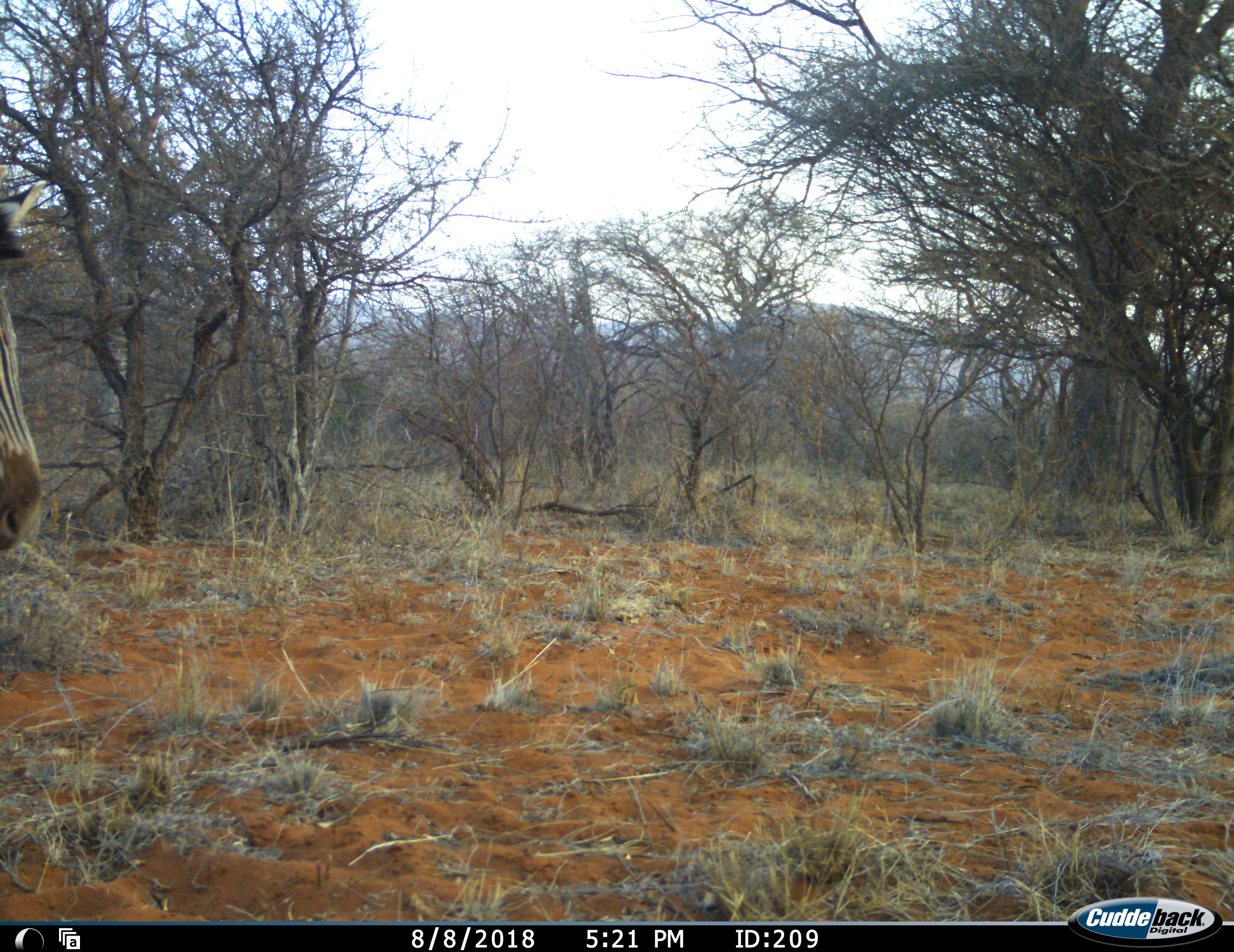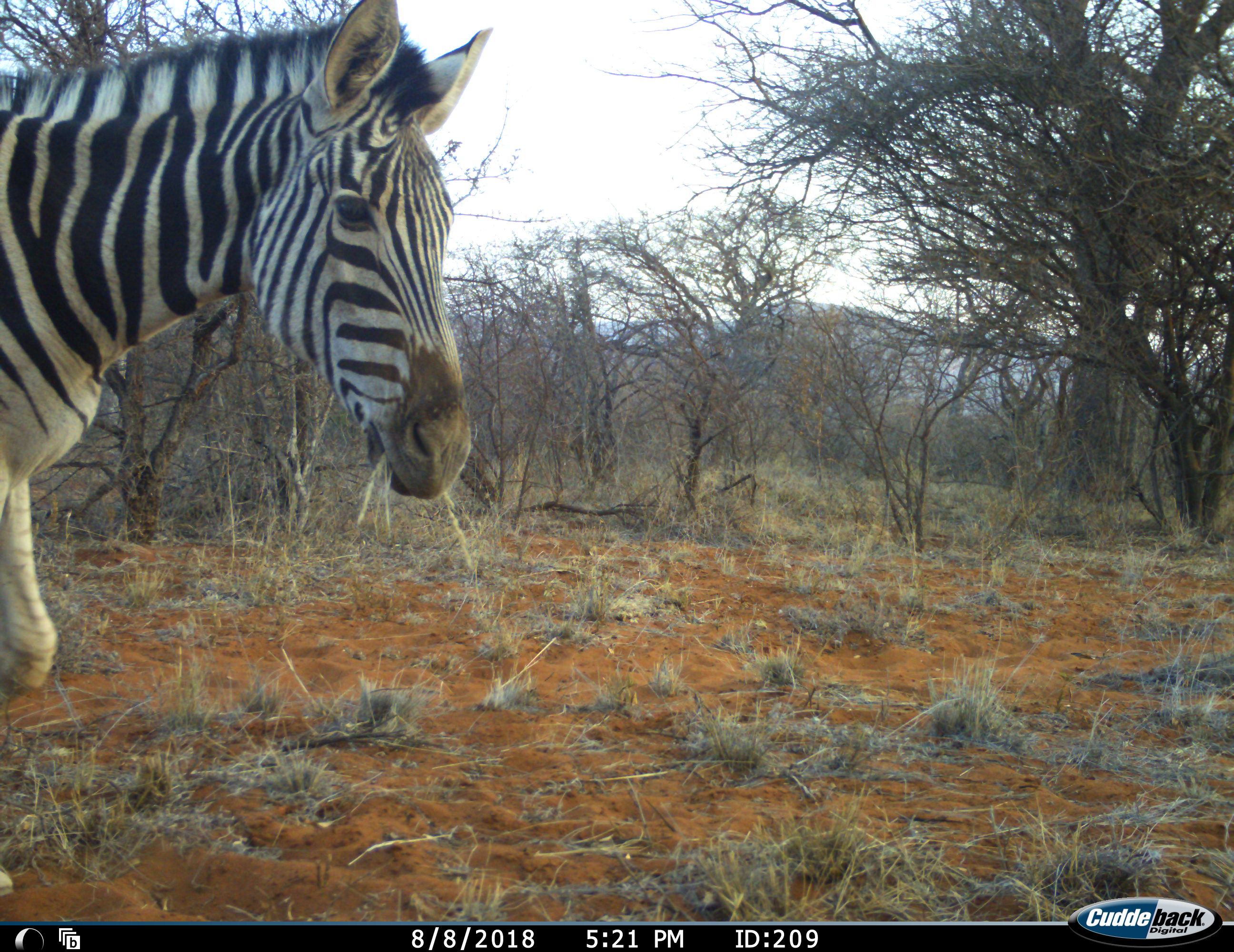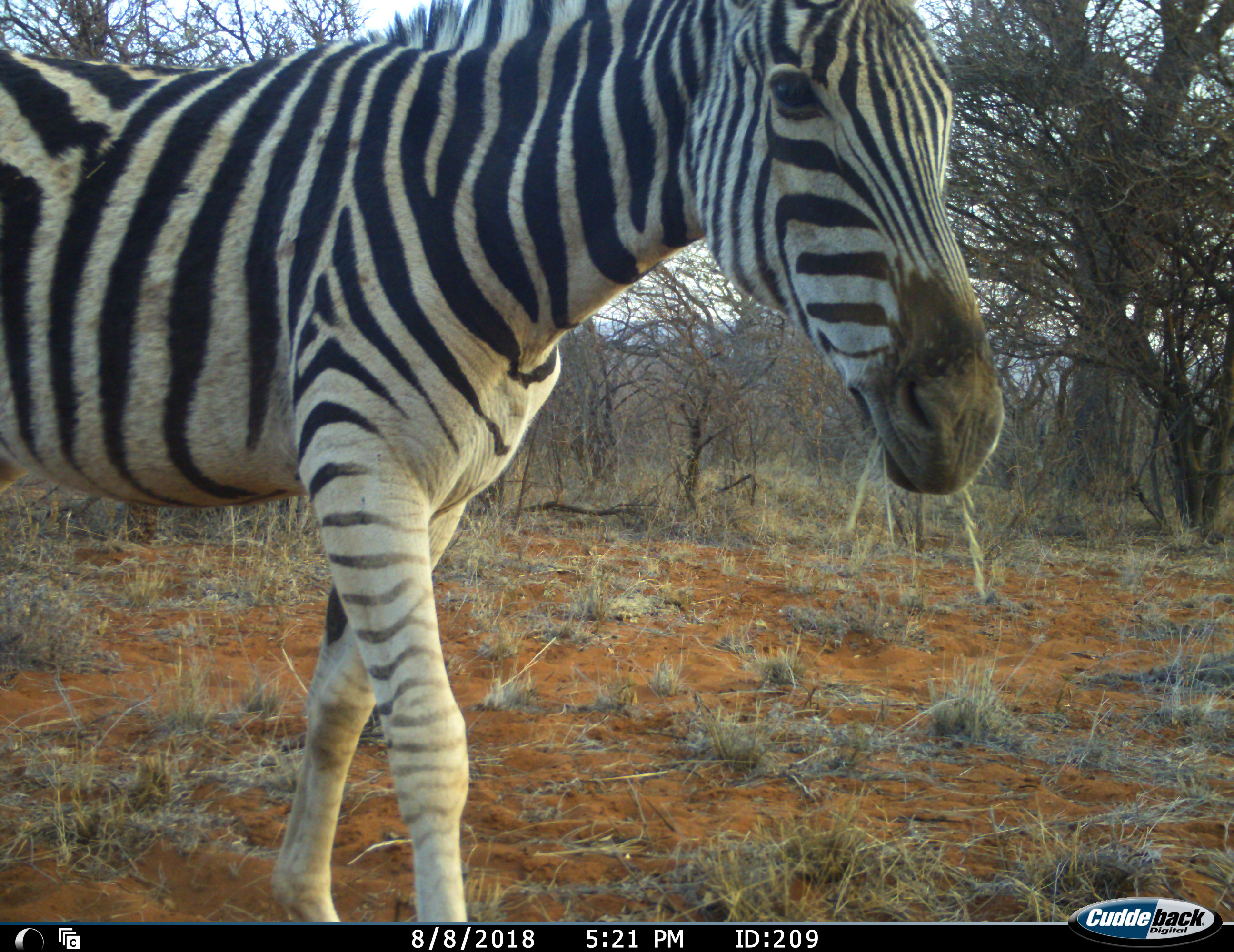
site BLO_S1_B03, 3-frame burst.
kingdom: Animalia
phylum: Chordata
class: Mammalia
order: Perissodactyla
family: Equidae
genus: Equus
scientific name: Equus quagga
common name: plains zebra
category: zebraplains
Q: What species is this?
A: Zebraplains (plains zebra) (Equus quagga).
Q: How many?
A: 1.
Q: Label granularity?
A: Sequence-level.